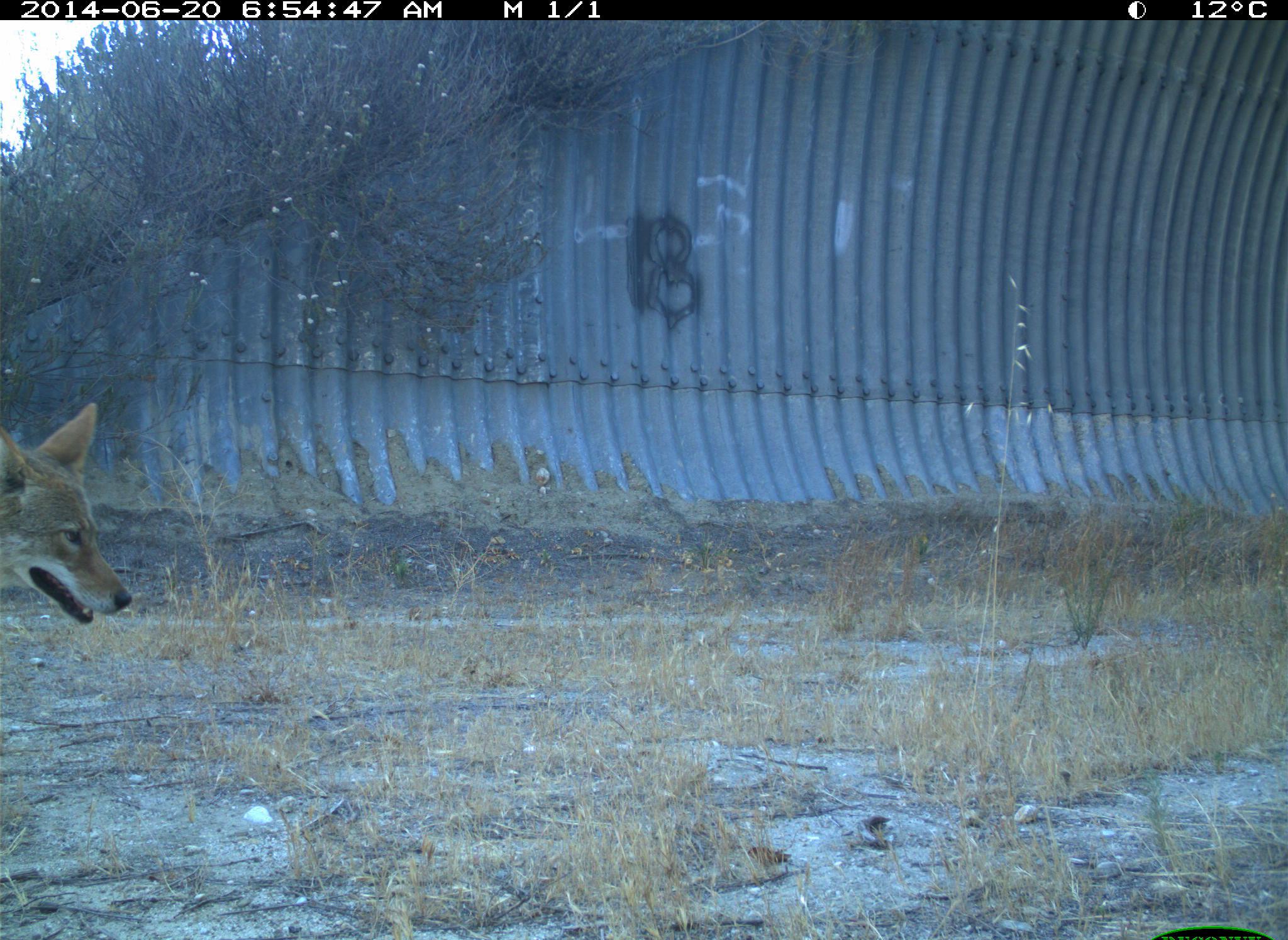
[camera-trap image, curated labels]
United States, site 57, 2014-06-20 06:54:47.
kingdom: Animalia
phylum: Chordata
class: Mammalia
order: Carnivora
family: Canidae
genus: Canis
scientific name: Canis latrans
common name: coyote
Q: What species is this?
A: Coyote (Canis latrans).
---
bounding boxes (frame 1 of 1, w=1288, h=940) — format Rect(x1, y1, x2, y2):
coyote: Rect(0, 400, 139, 639)